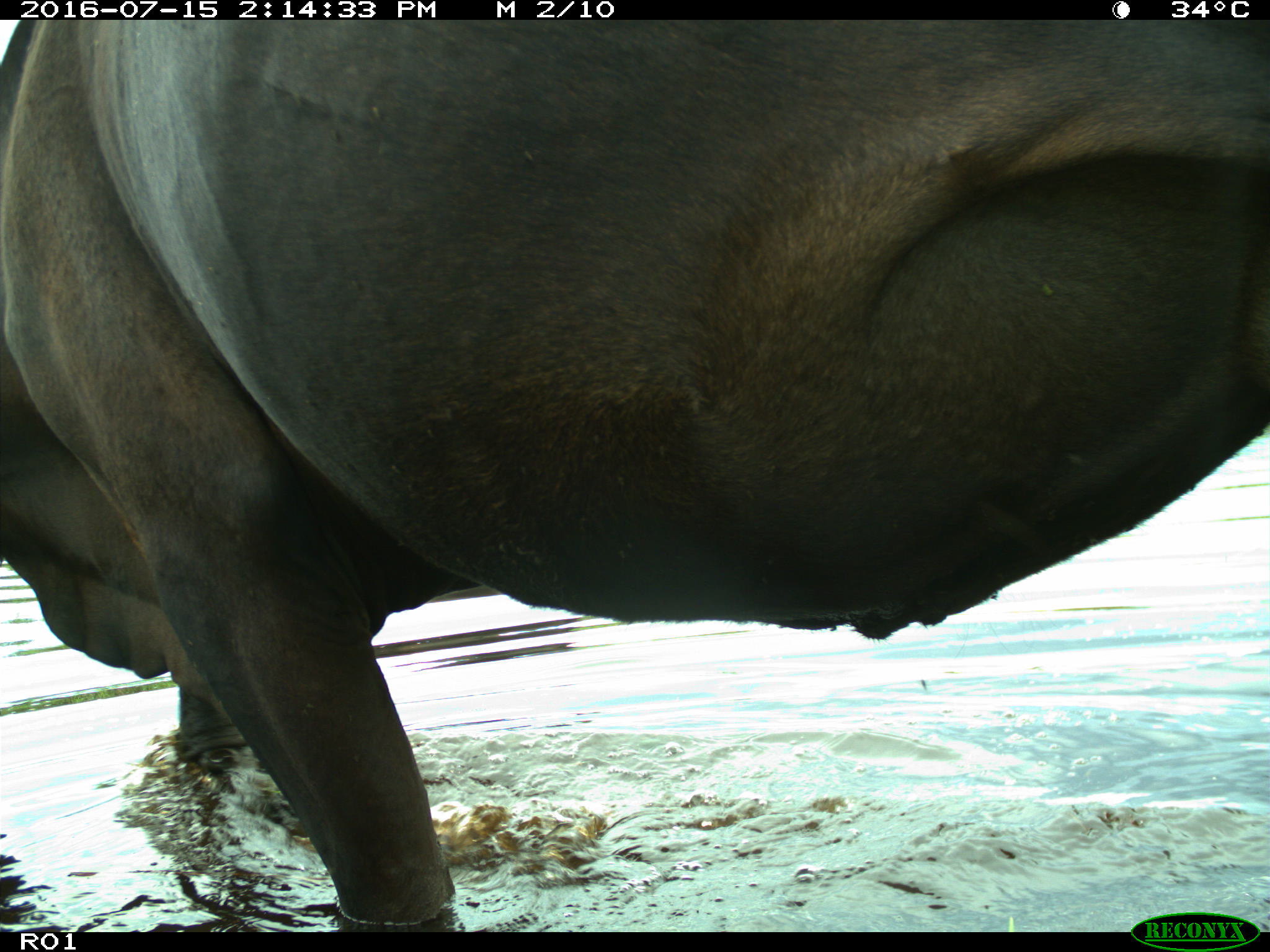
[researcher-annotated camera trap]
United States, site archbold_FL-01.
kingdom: Animalia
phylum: Chordata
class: Mammalia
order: Artiodactyla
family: Bovidae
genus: Bos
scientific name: Bos taurus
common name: domestic cow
Bos taurus (domestic cow).